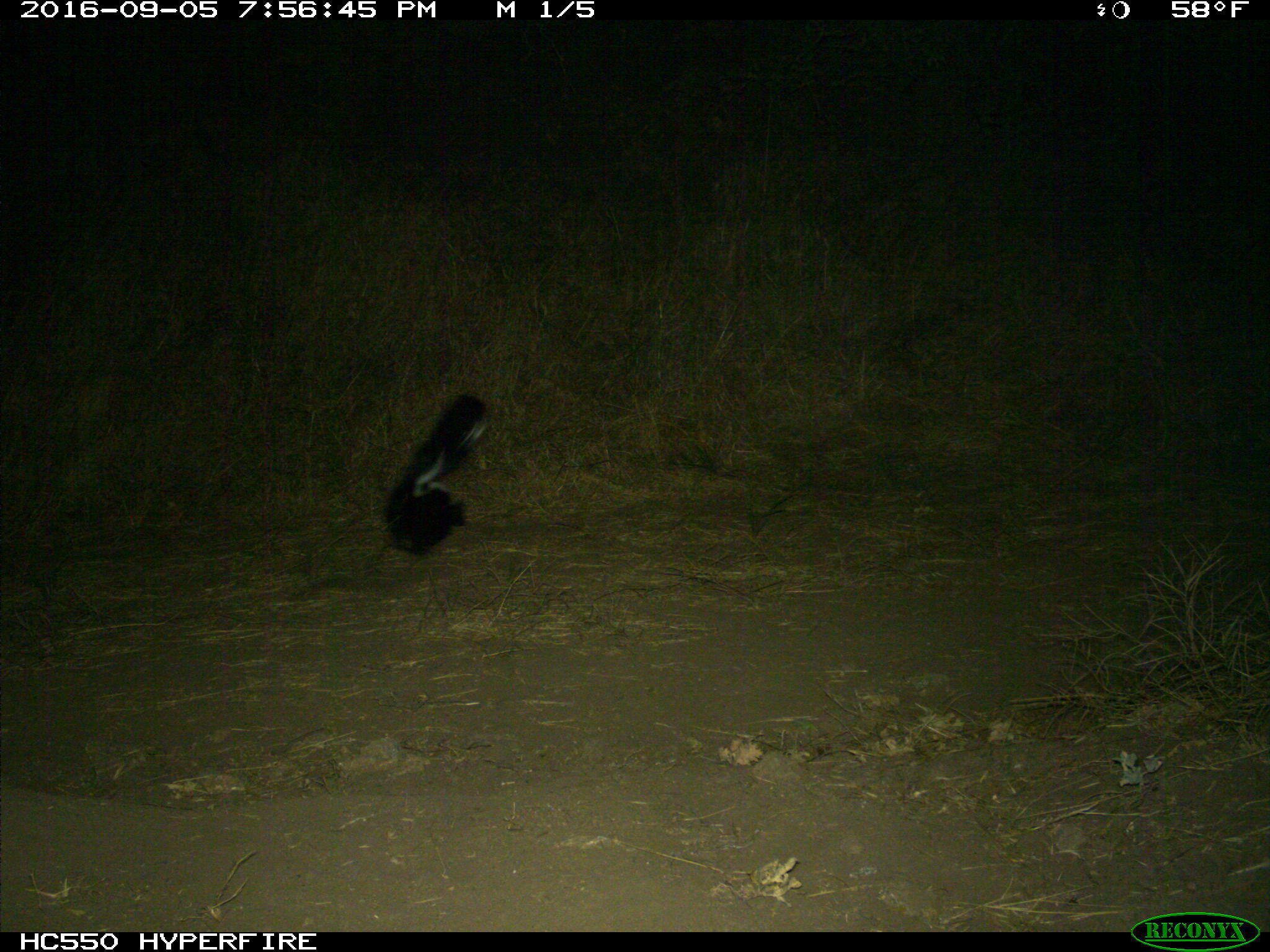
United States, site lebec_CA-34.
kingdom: Animalia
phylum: Chordata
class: Mammalia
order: Carnivora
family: Mephitidae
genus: Mephitis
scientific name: Mephitis mephitis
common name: striped skunk